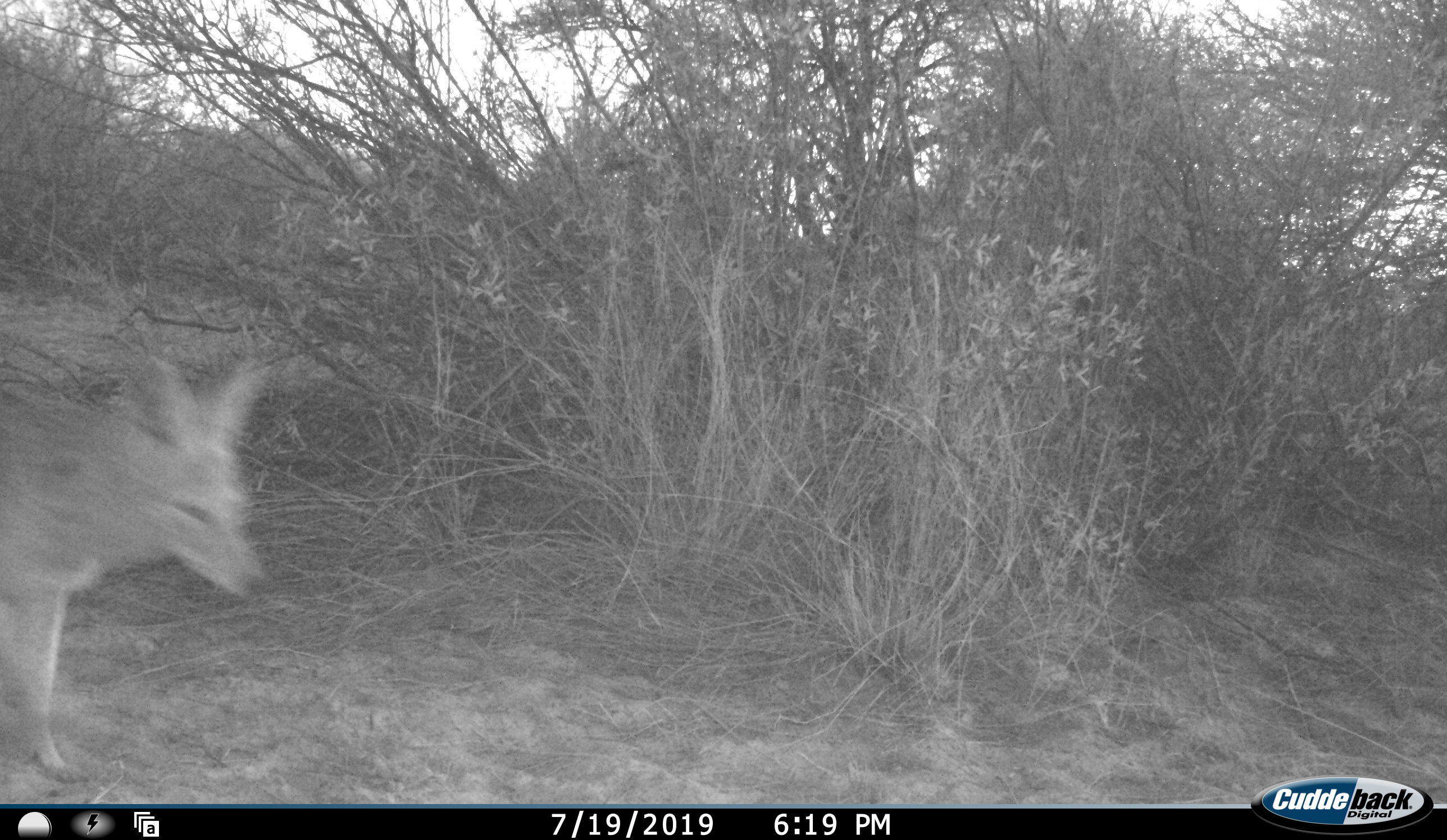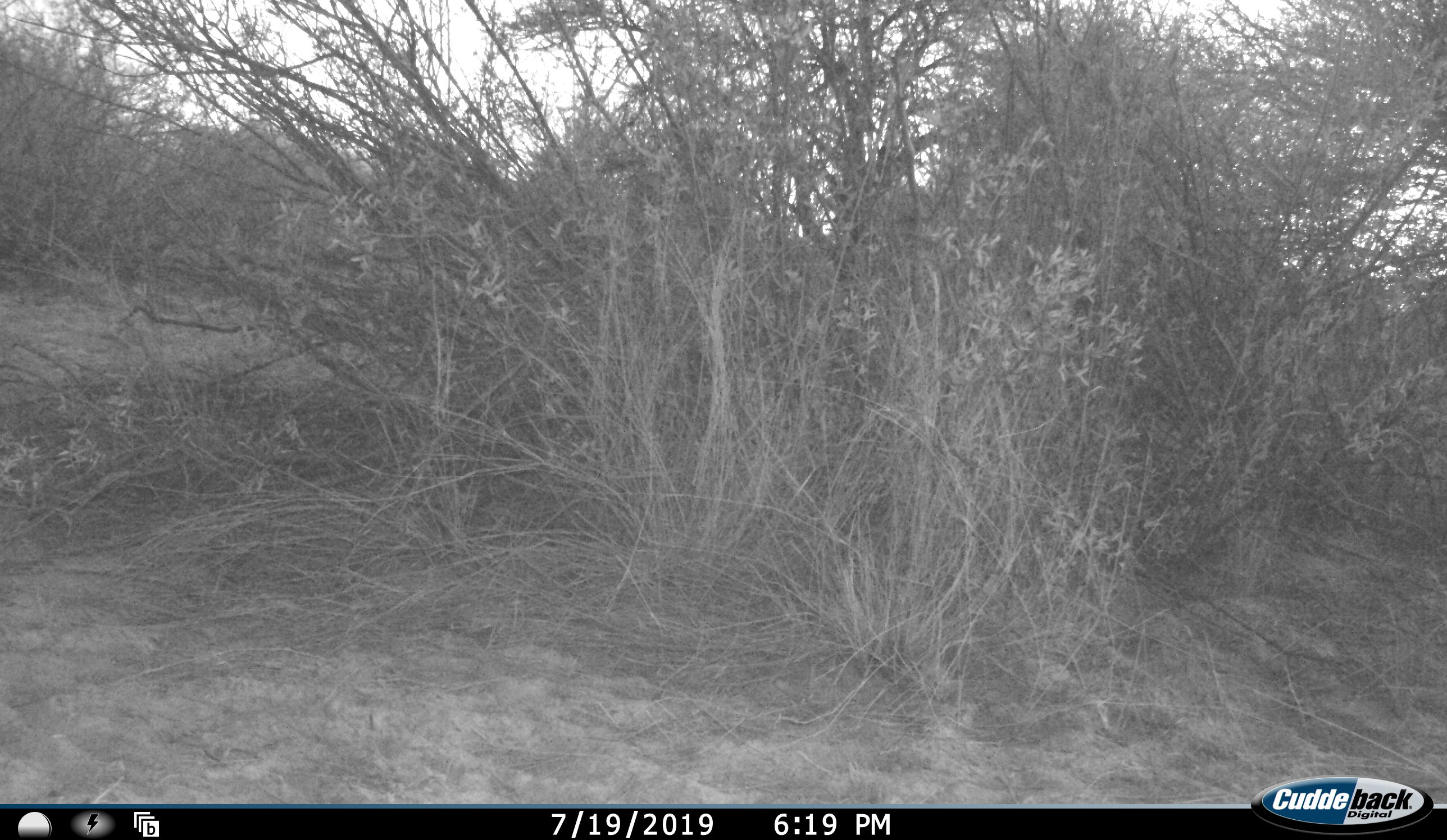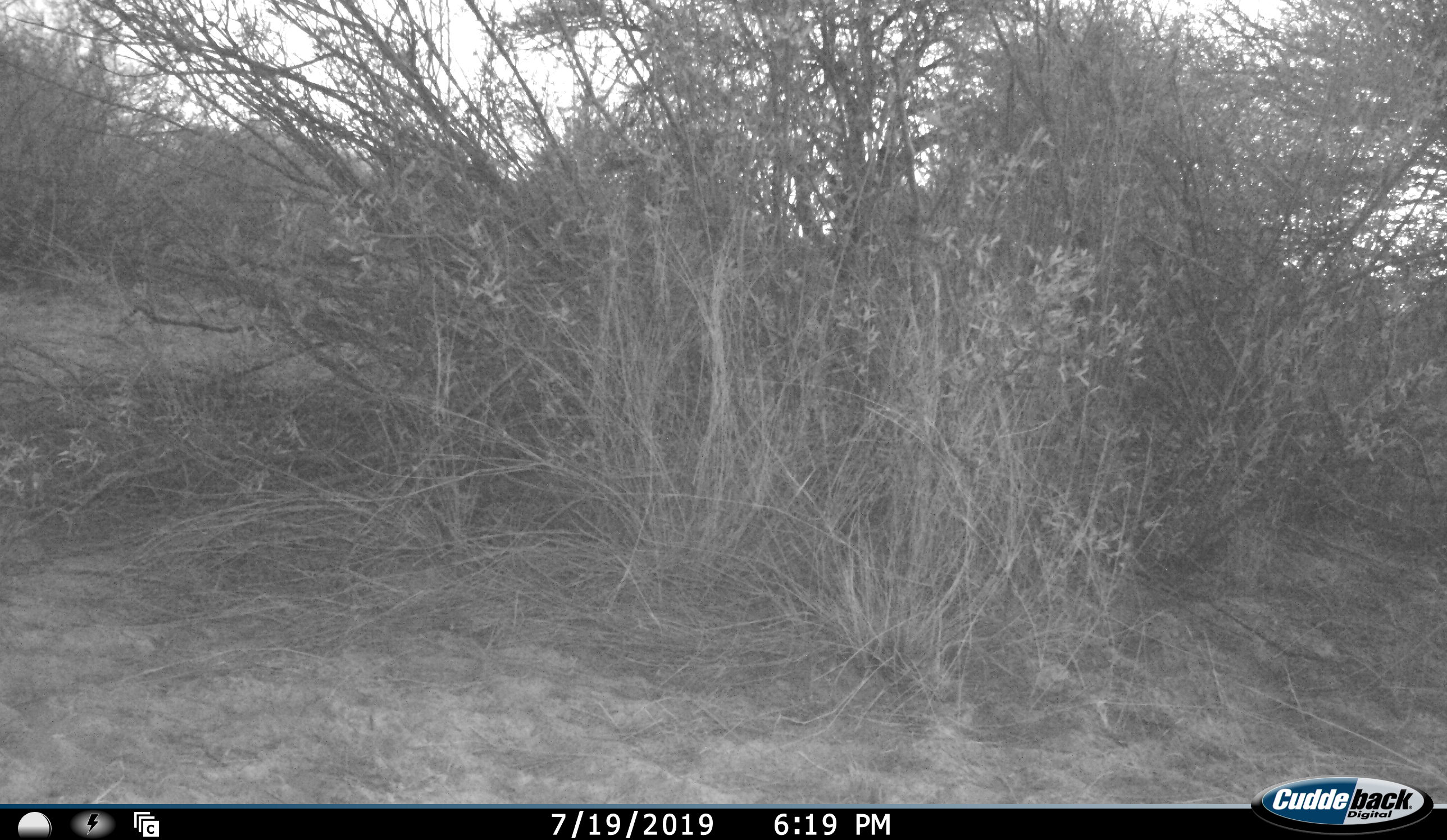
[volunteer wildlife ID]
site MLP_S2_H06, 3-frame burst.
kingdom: Animalia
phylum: Chordata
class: Mammalia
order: Carnivora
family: Canidae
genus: Lupulella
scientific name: Lupulella mesomelas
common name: black-backed jackal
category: jackalblackbacked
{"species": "jackalblackbacked (black-backed jackal) (Lupulella mesomelas)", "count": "1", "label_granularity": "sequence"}